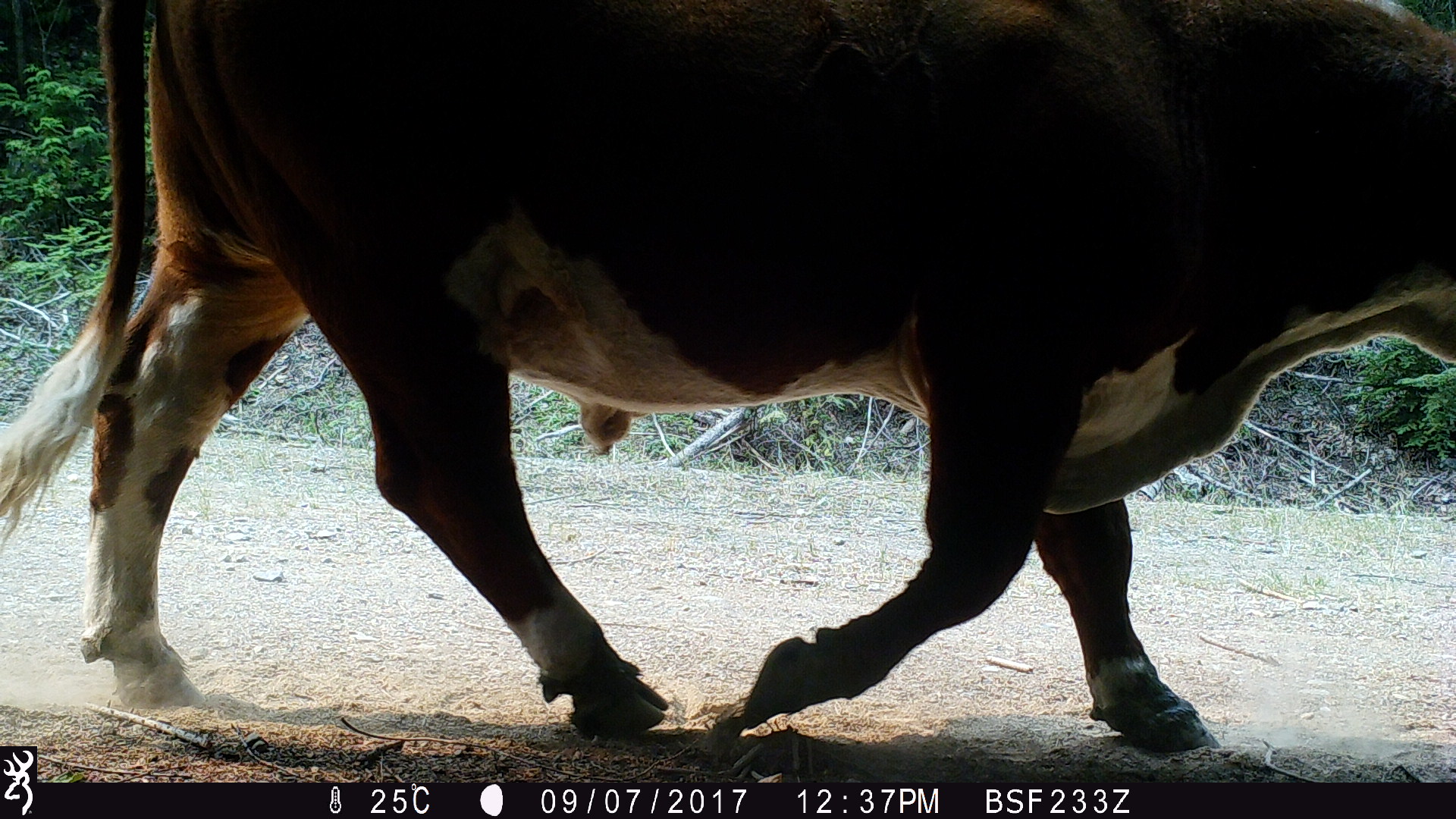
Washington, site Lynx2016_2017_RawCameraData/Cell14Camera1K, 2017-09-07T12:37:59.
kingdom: Animalia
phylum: Chordata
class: Mammalia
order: Artiodactyla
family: Bovidae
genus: Bos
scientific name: Bos taurus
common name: domestic cattle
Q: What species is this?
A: Domestic cattle (Bos taurus).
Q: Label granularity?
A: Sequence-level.